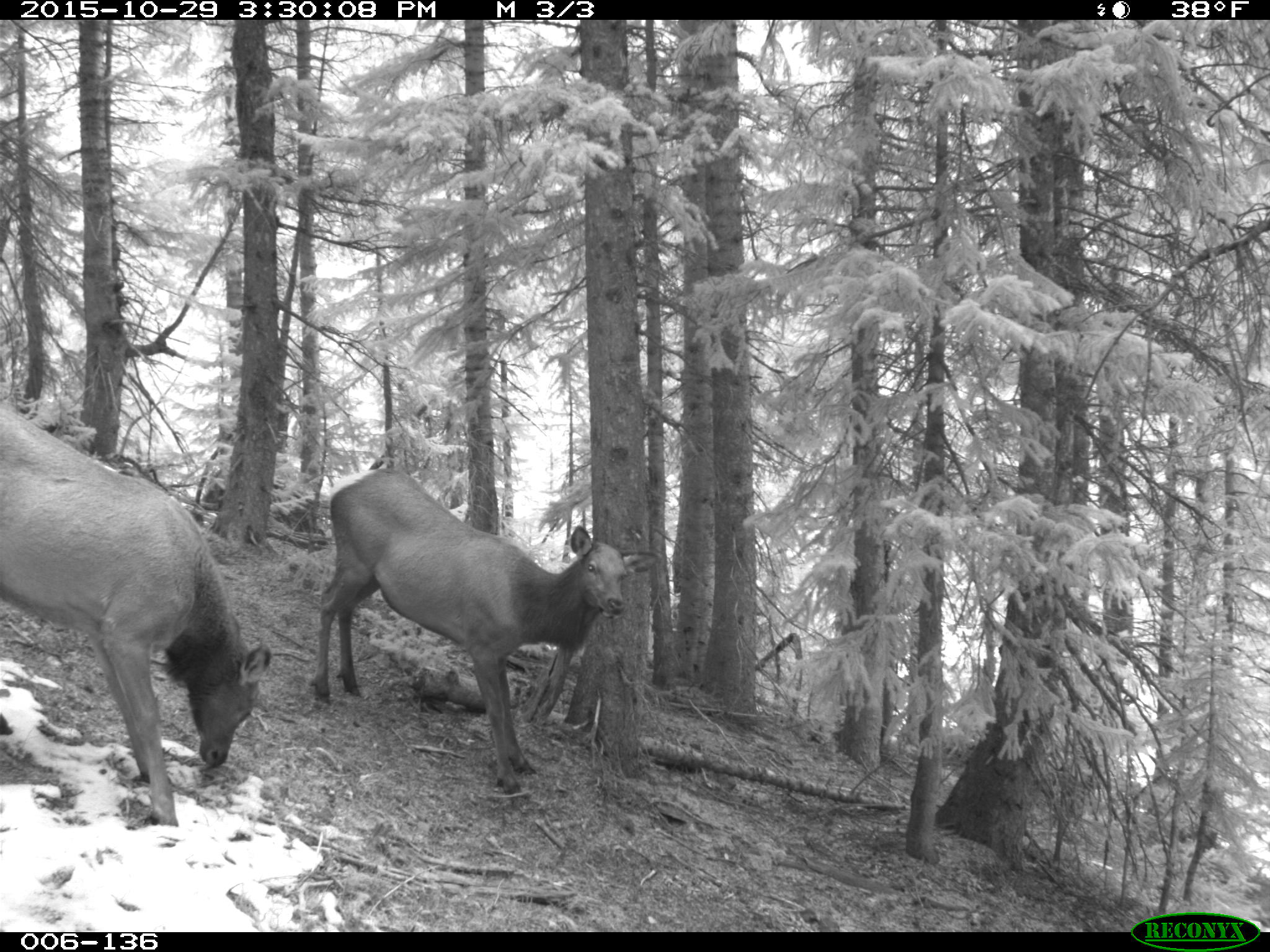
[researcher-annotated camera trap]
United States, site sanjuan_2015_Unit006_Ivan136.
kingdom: Animalia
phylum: Chordata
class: Mammalia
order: Artiodactyla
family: Cervidae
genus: Cervus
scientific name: Cervus elaphus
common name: red deer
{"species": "Cervus elaphus (red deer)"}